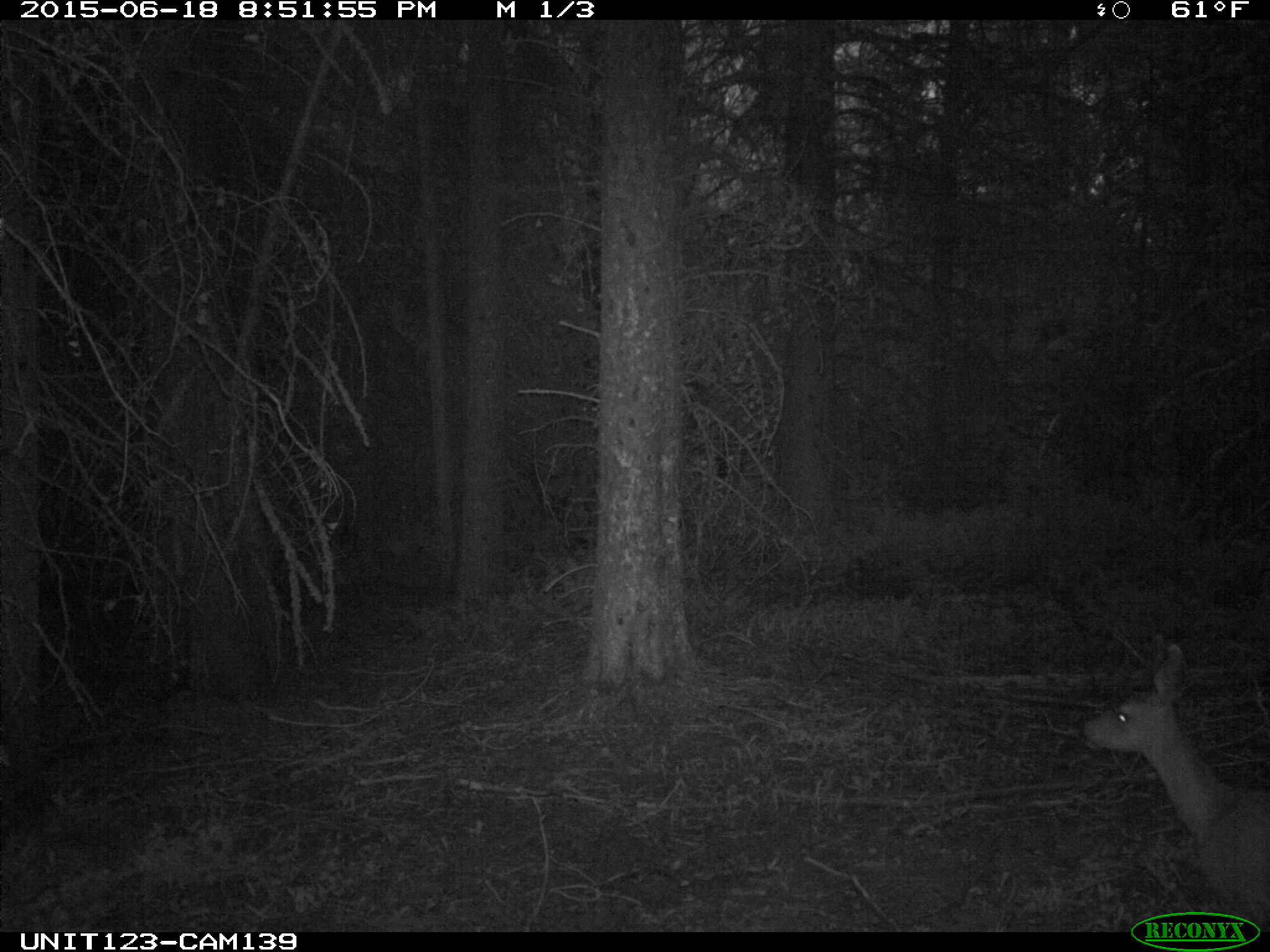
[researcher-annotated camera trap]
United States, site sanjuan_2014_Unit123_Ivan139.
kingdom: Animalia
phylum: Chordata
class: Mammalia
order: Artiodactyla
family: Cervidae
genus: Odocoileus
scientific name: Odocoileus hemionus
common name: mule deer